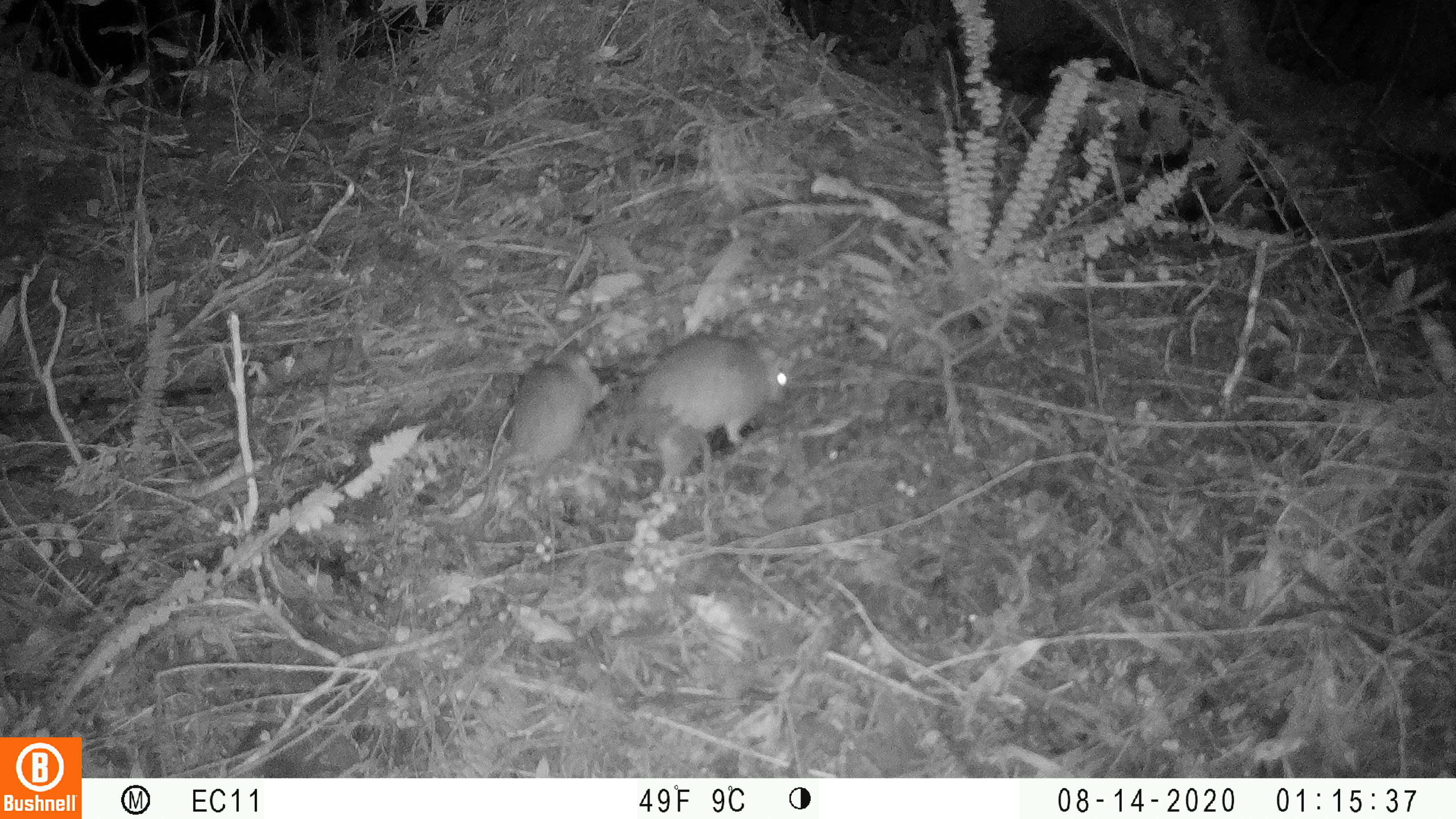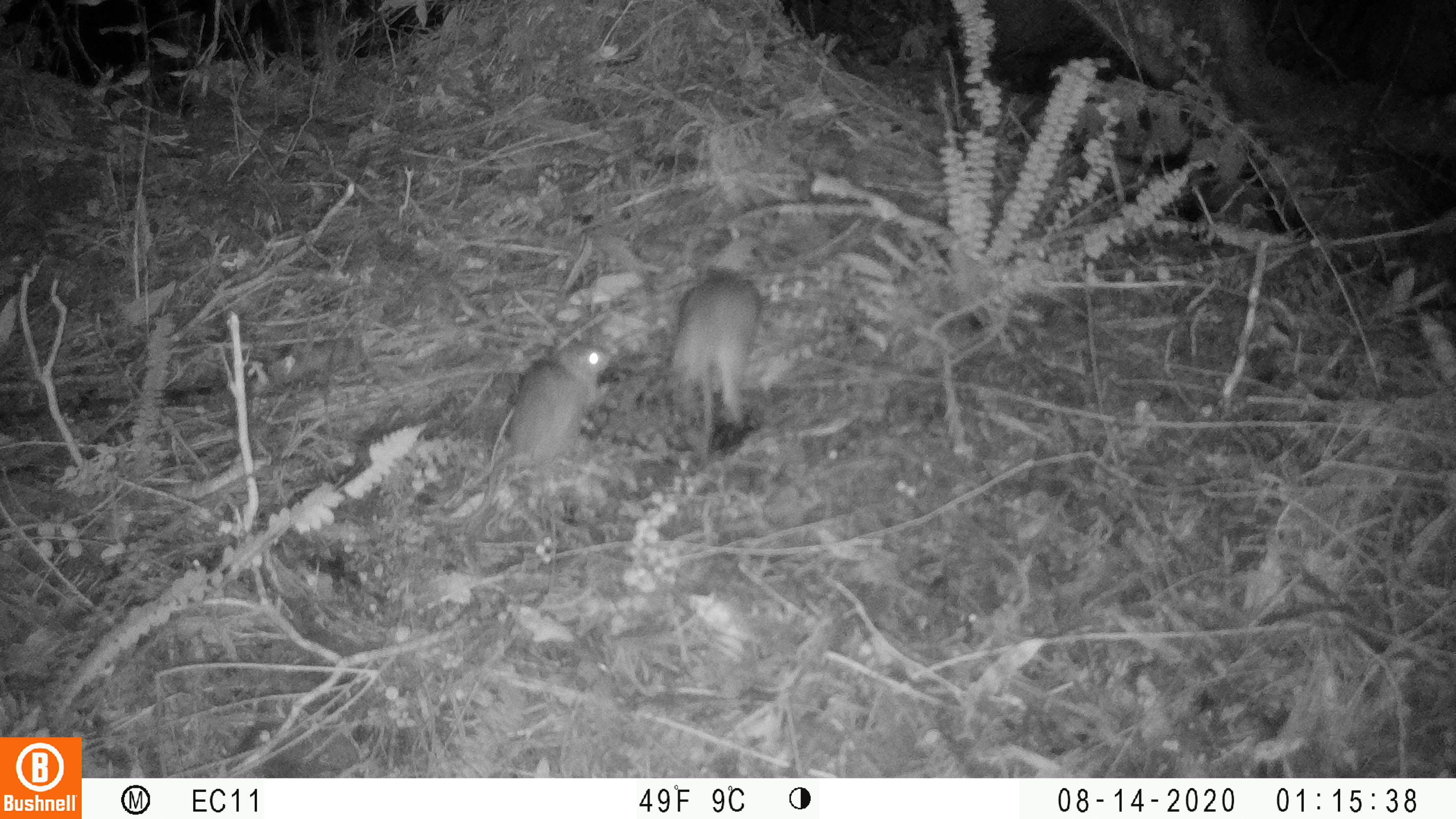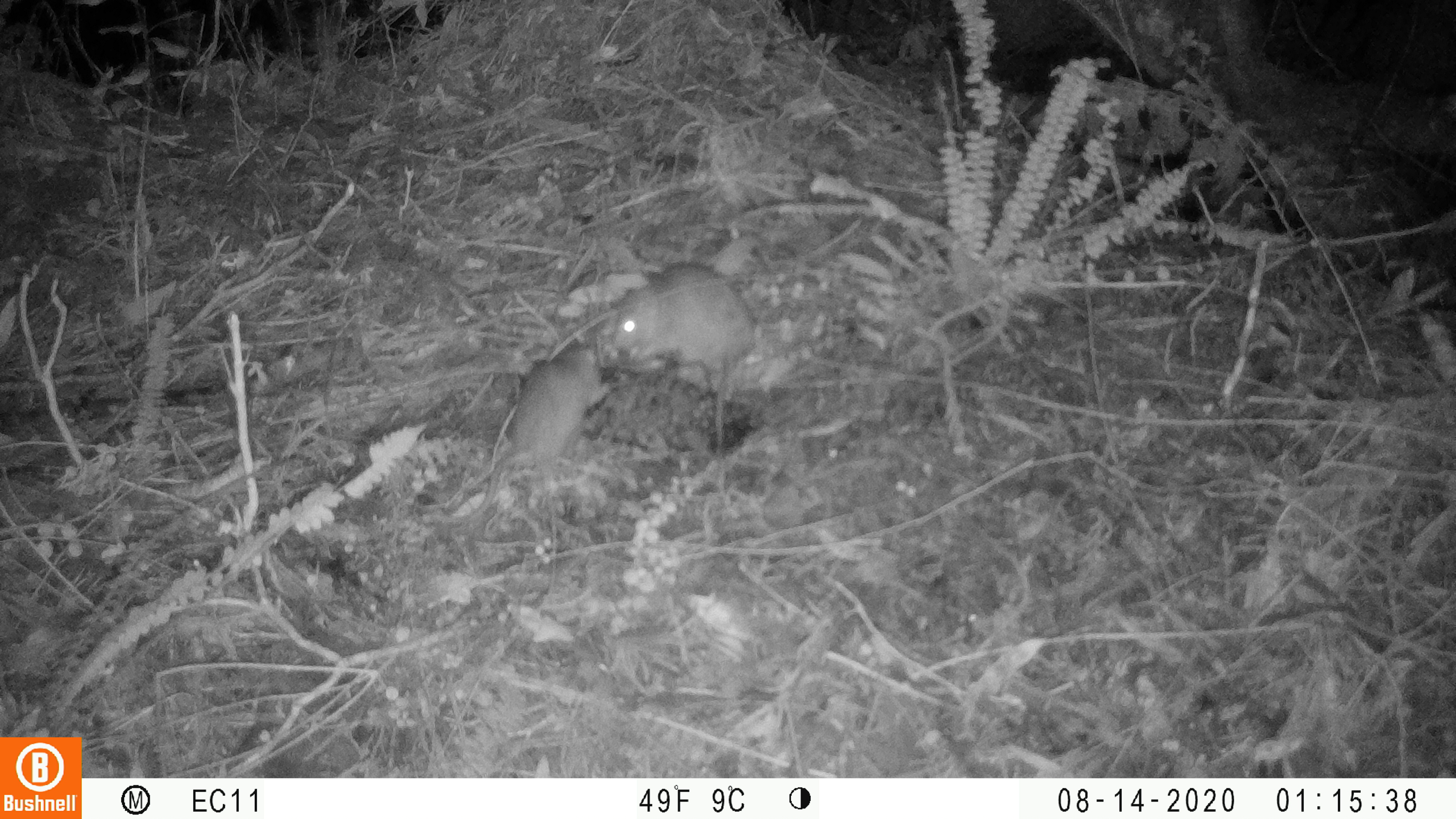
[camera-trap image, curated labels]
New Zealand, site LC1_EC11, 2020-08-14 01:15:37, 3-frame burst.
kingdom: Animalia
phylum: Chordata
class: Mammalia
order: Rodentia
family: Muridae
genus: Rattus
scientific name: Rattus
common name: rat